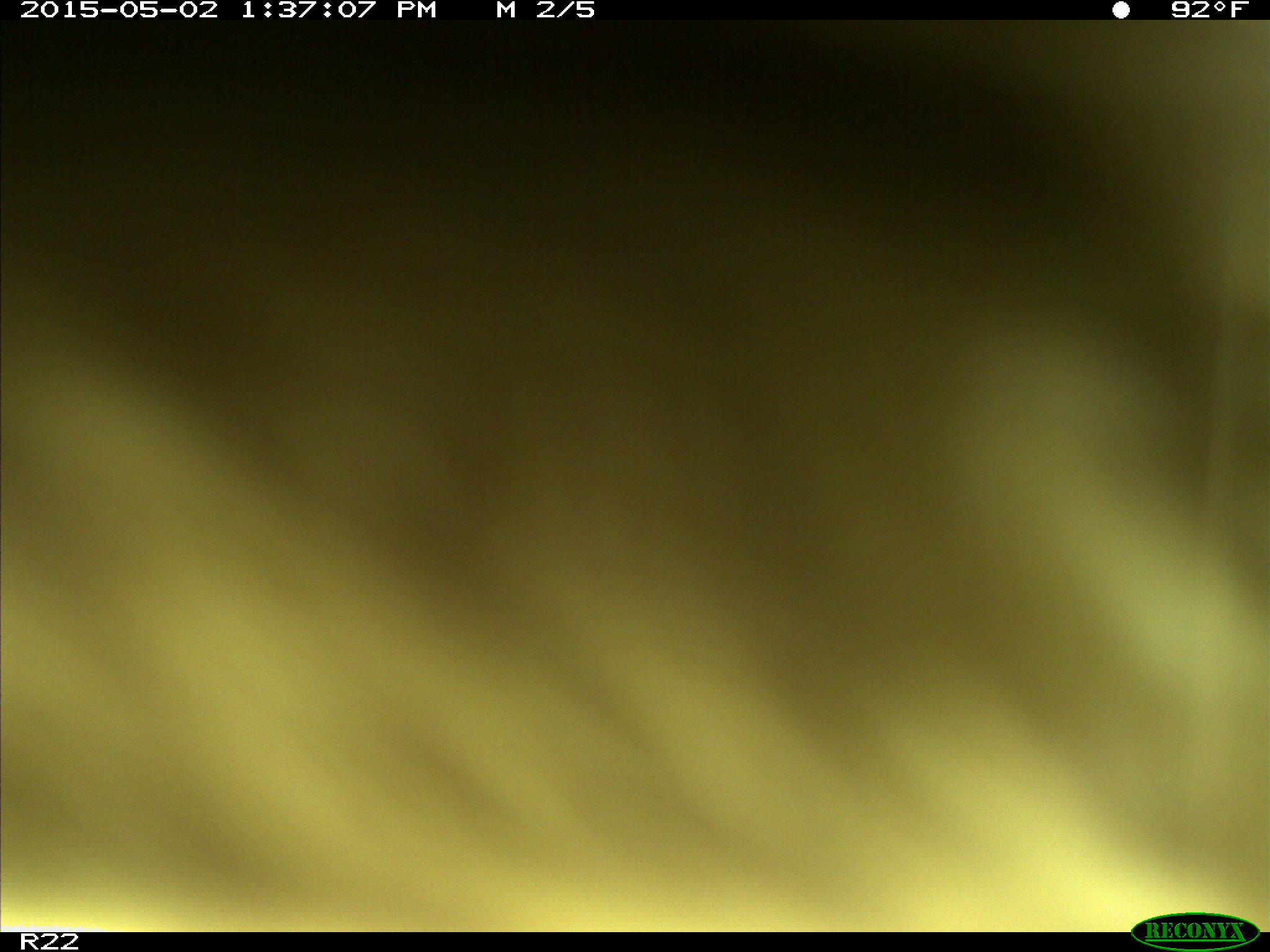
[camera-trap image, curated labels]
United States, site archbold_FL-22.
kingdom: Animalia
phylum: Chordata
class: Mammalia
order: Artiodactyla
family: Bovidae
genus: Bos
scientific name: Bos taurus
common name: domestic cow